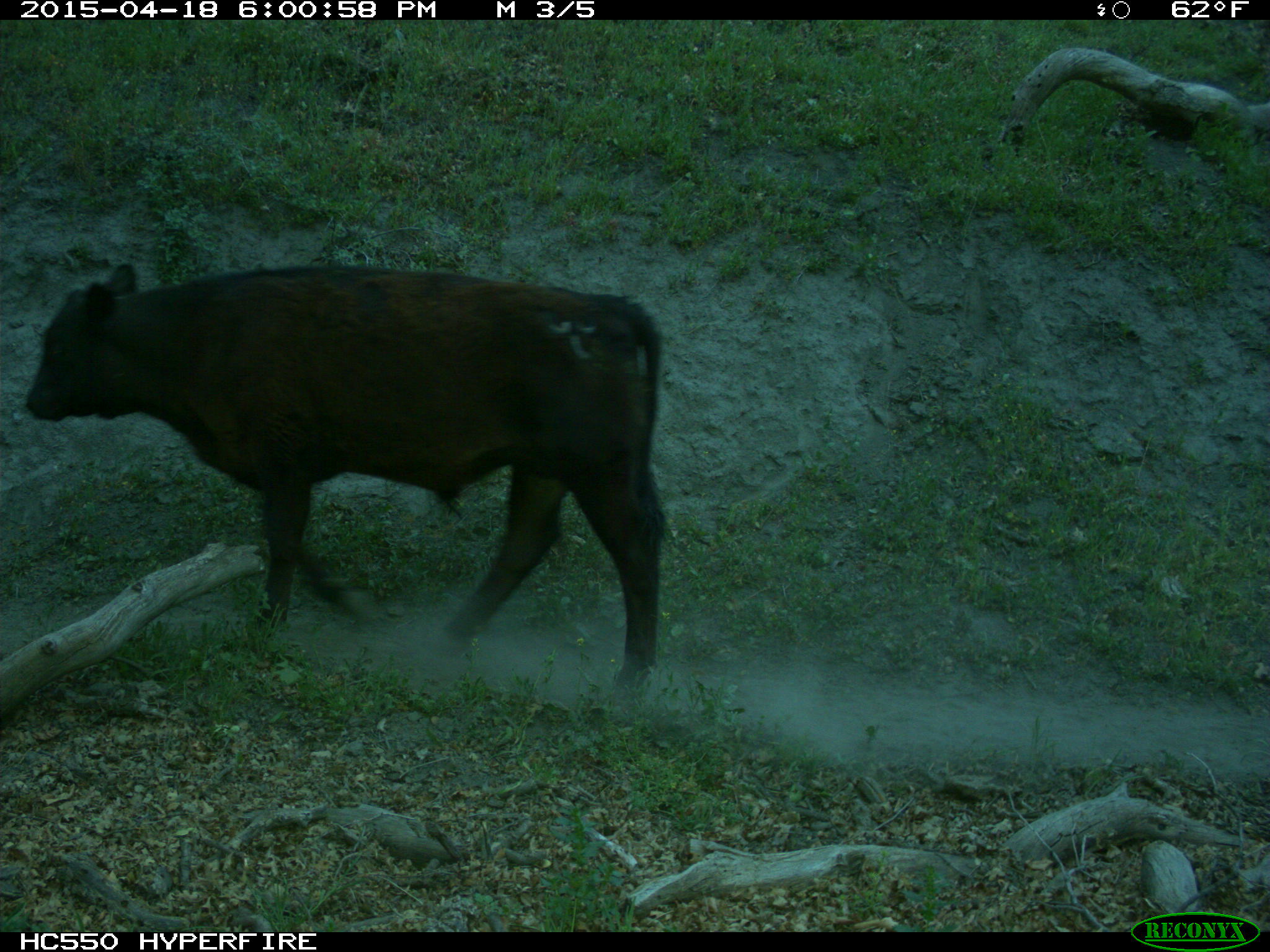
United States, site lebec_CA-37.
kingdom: Animalia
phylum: Chordata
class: Mammalia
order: Artiodactyla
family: Bovidae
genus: Bos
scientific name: Bos taurus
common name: domestic cow